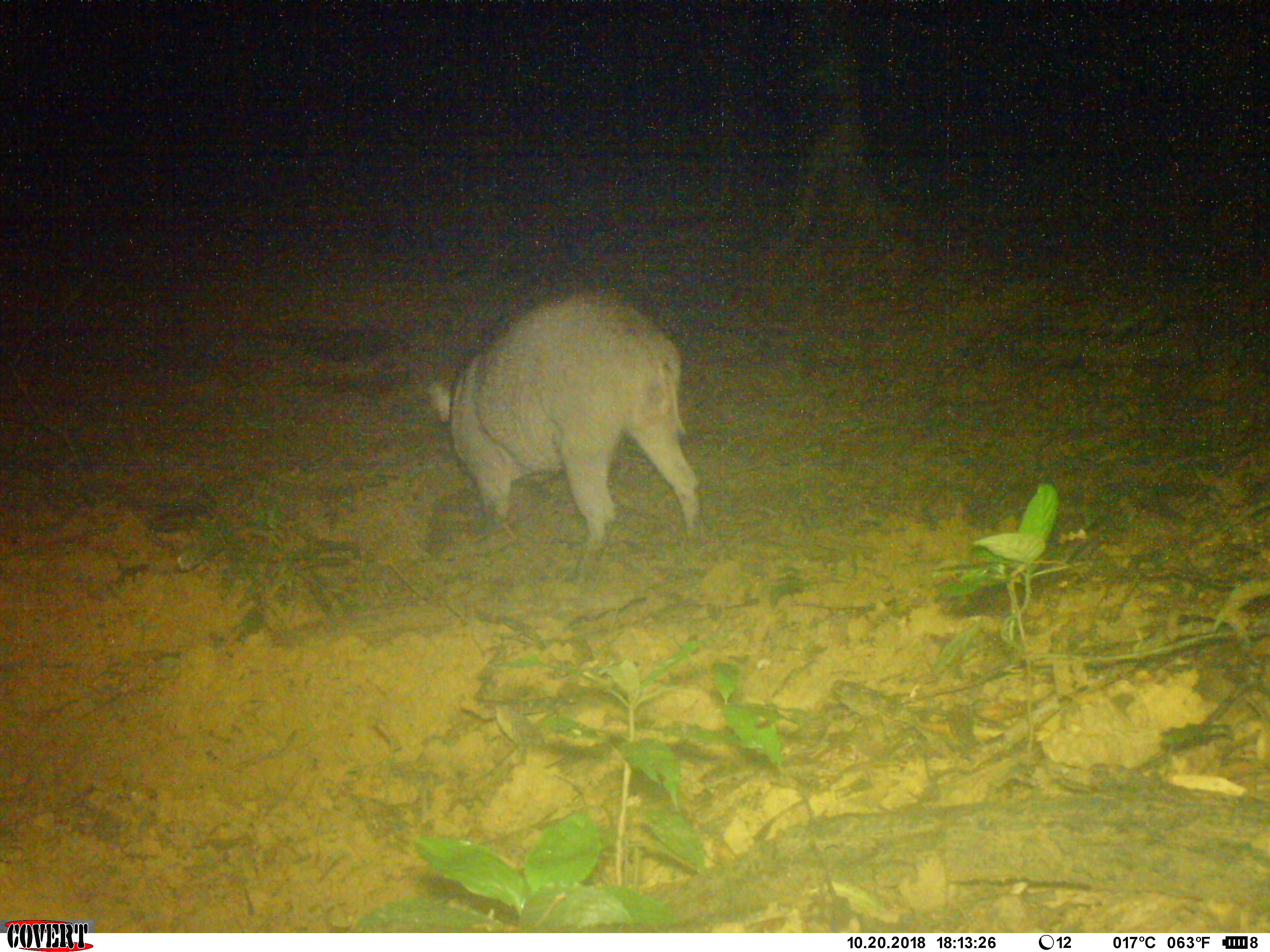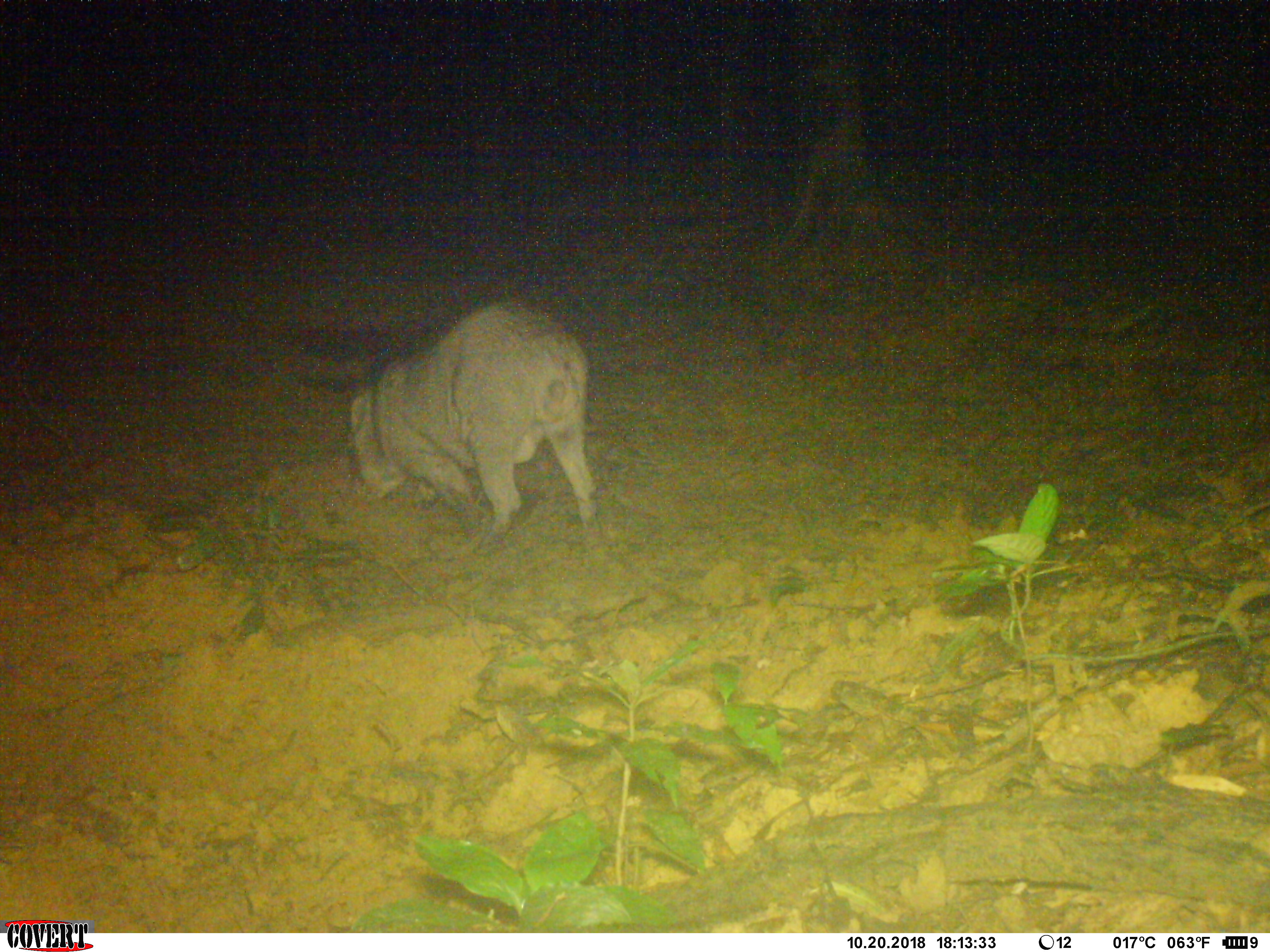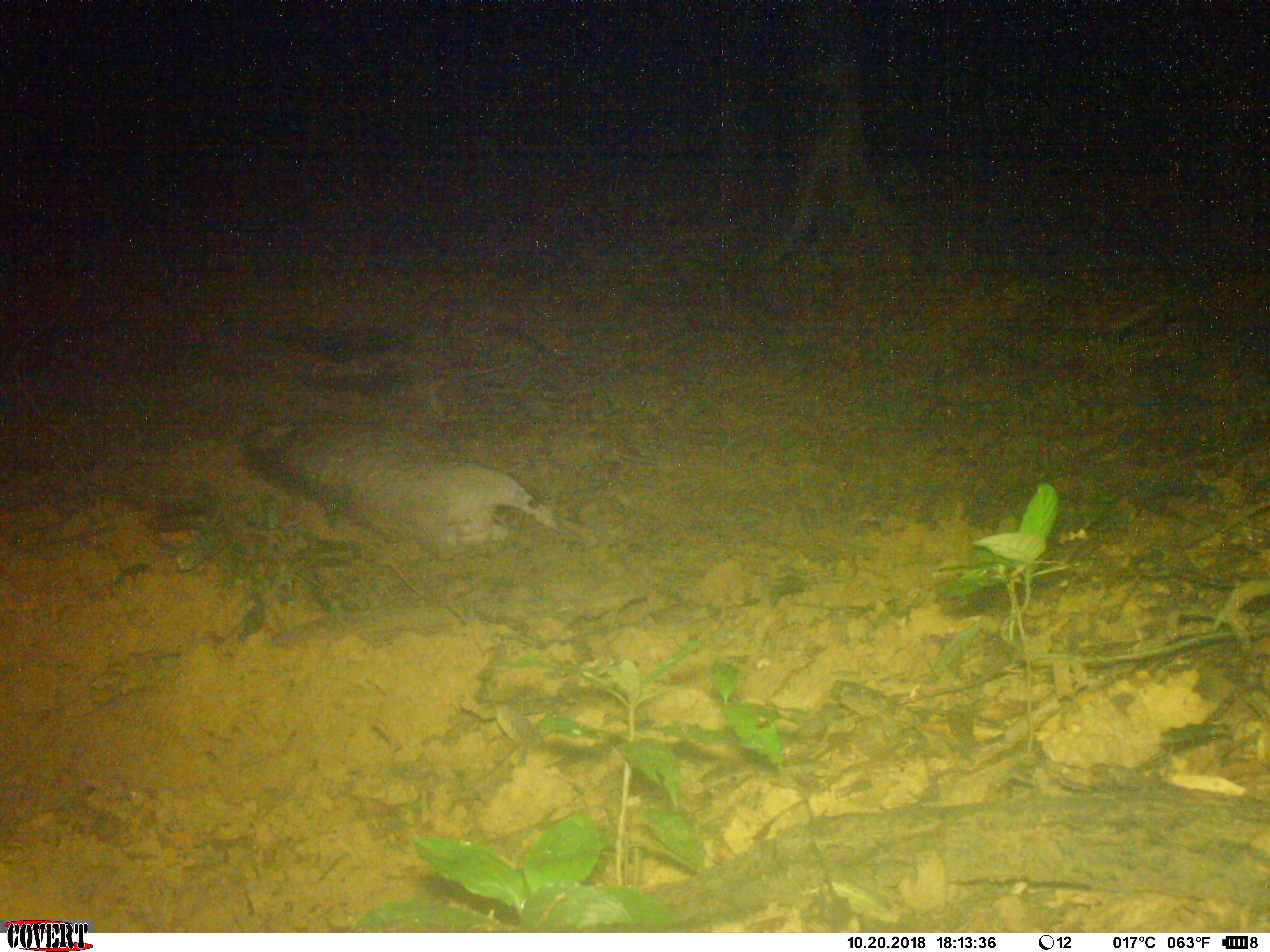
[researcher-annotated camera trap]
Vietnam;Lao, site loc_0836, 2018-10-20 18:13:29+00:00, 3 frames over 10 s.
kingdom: Animalia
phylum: Chordata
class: Mammalia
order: Artiodactyla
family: Suidae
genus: Sus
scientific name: Sus scrofa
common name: eurasian wild pig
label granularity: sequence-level